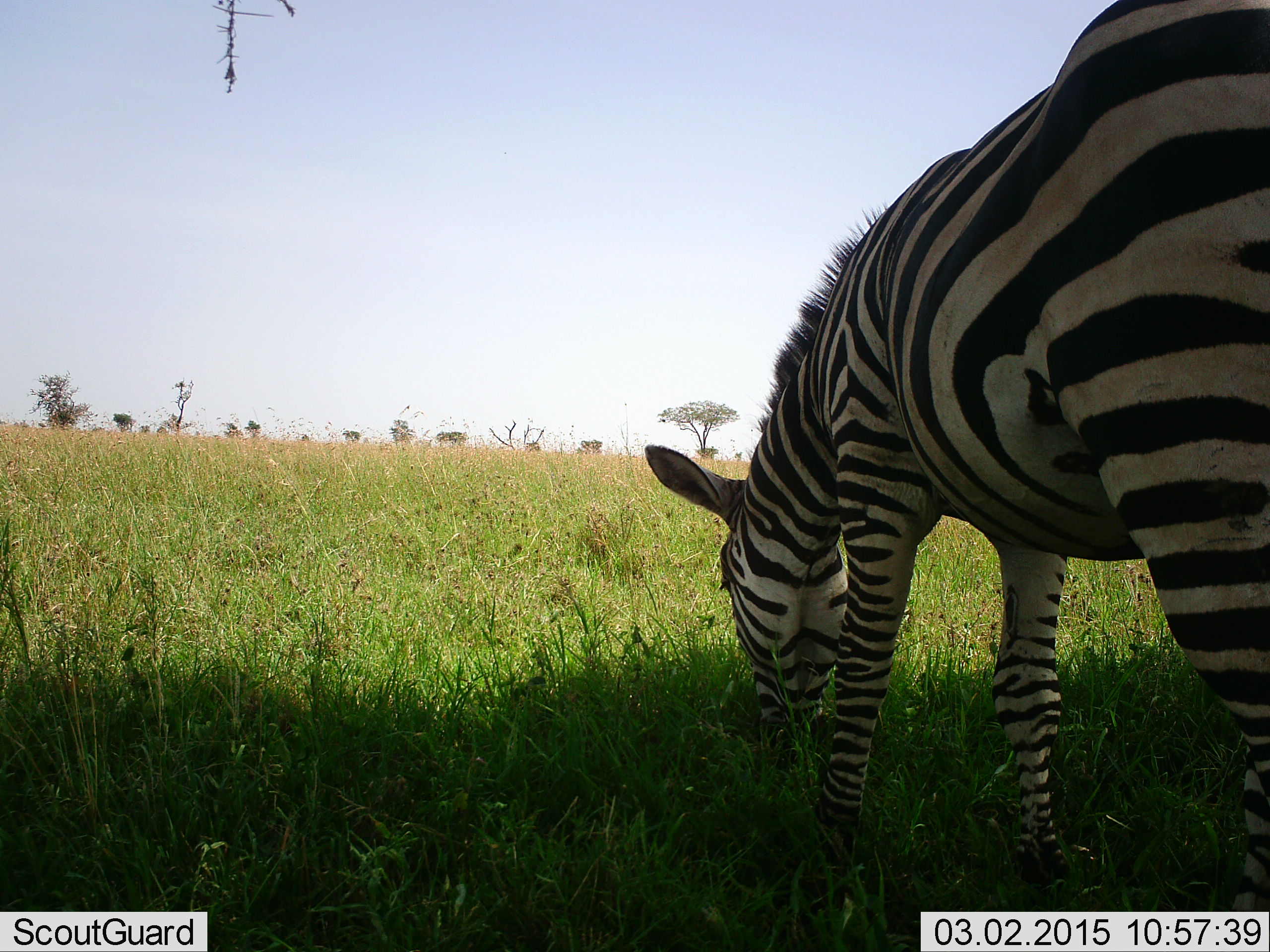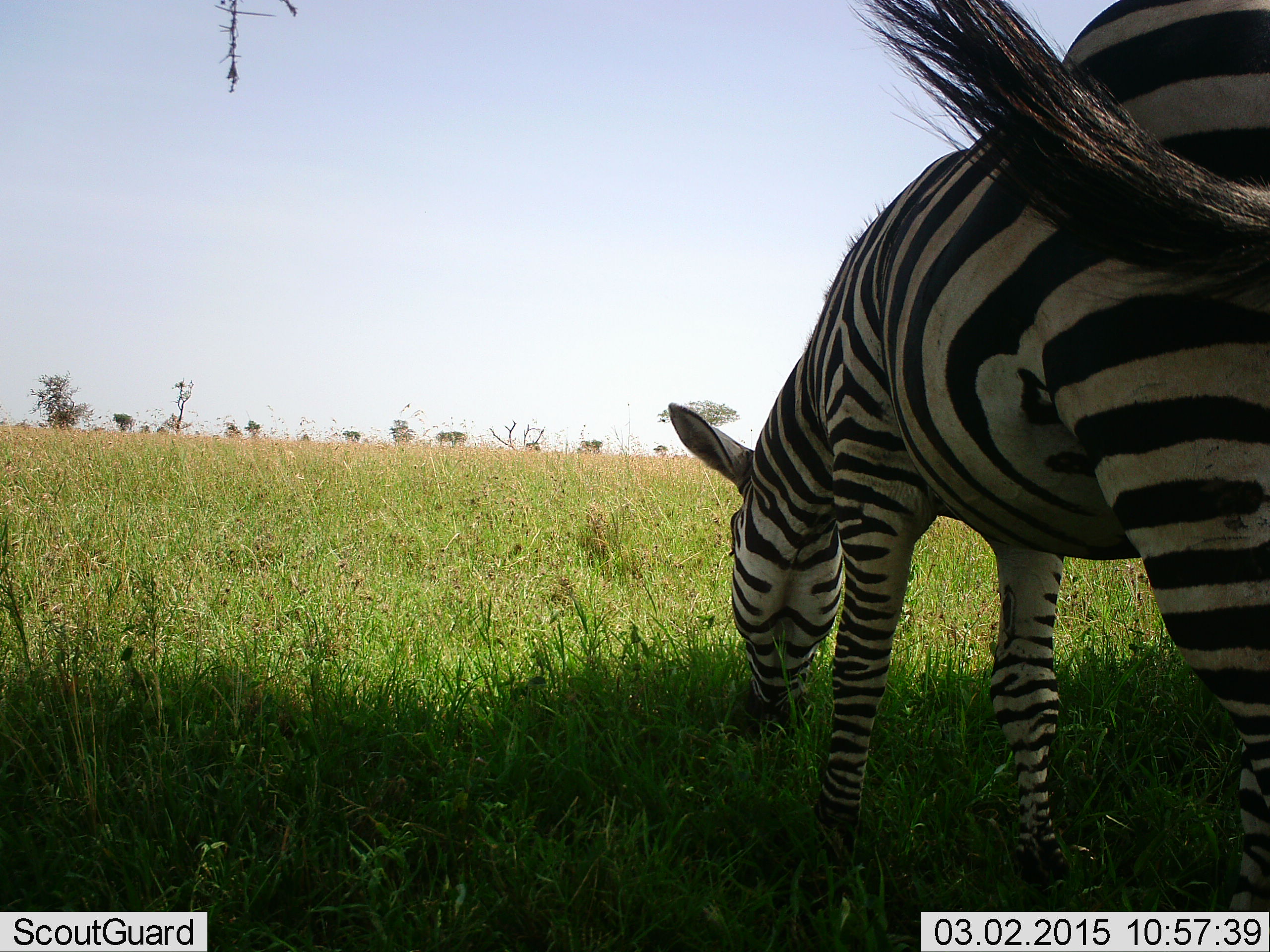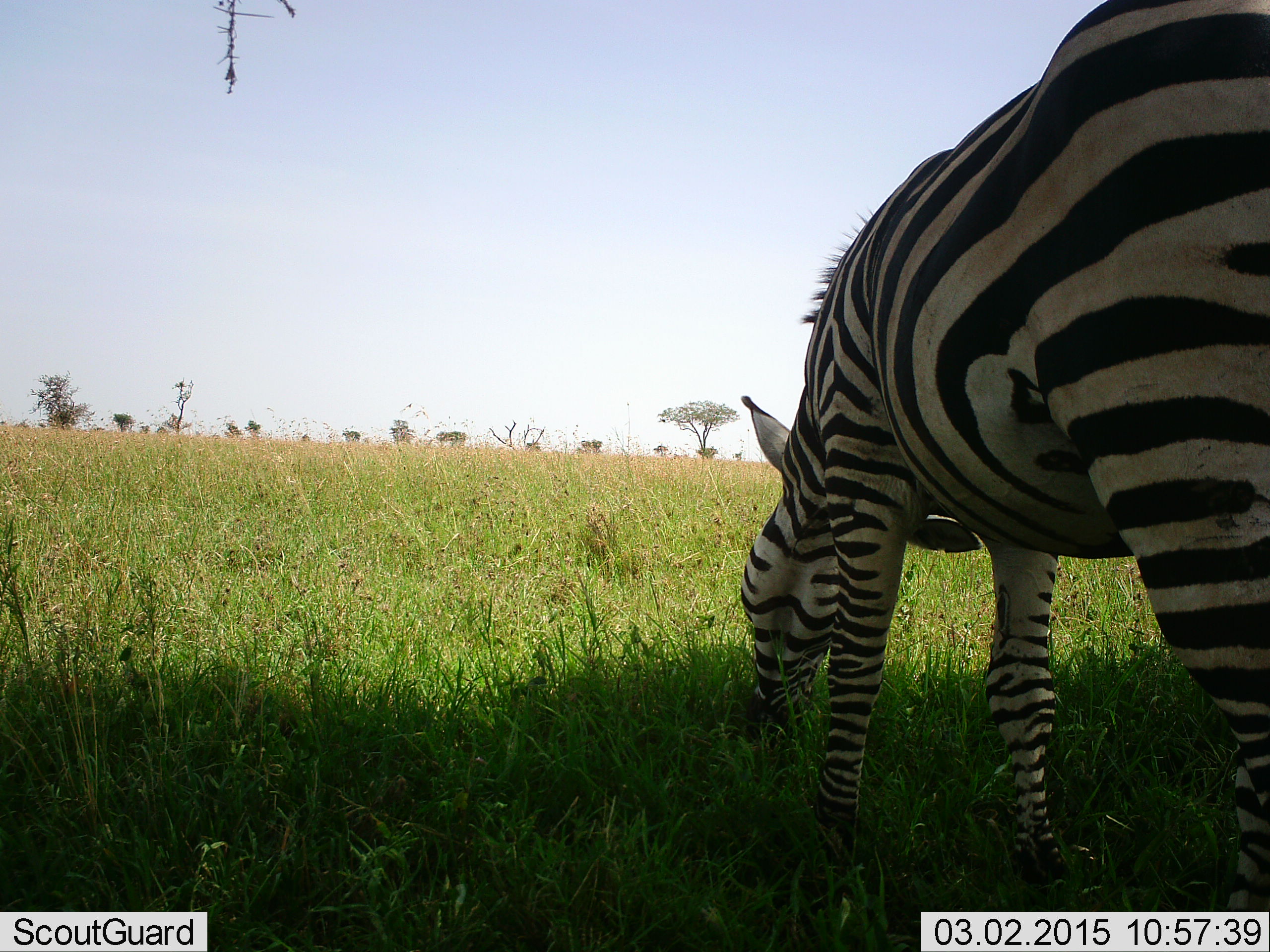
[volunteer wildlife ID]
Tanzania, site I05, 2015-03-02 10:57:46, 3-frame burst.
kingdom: Animalia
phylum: Chordata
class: Mammalia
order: Perissodactyla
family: Equidae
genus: Equus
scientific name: Equus quagga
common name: plains zebra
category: zebra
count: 1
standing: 20%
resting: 0%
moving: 0%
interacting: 0%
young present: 0%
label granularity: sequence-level